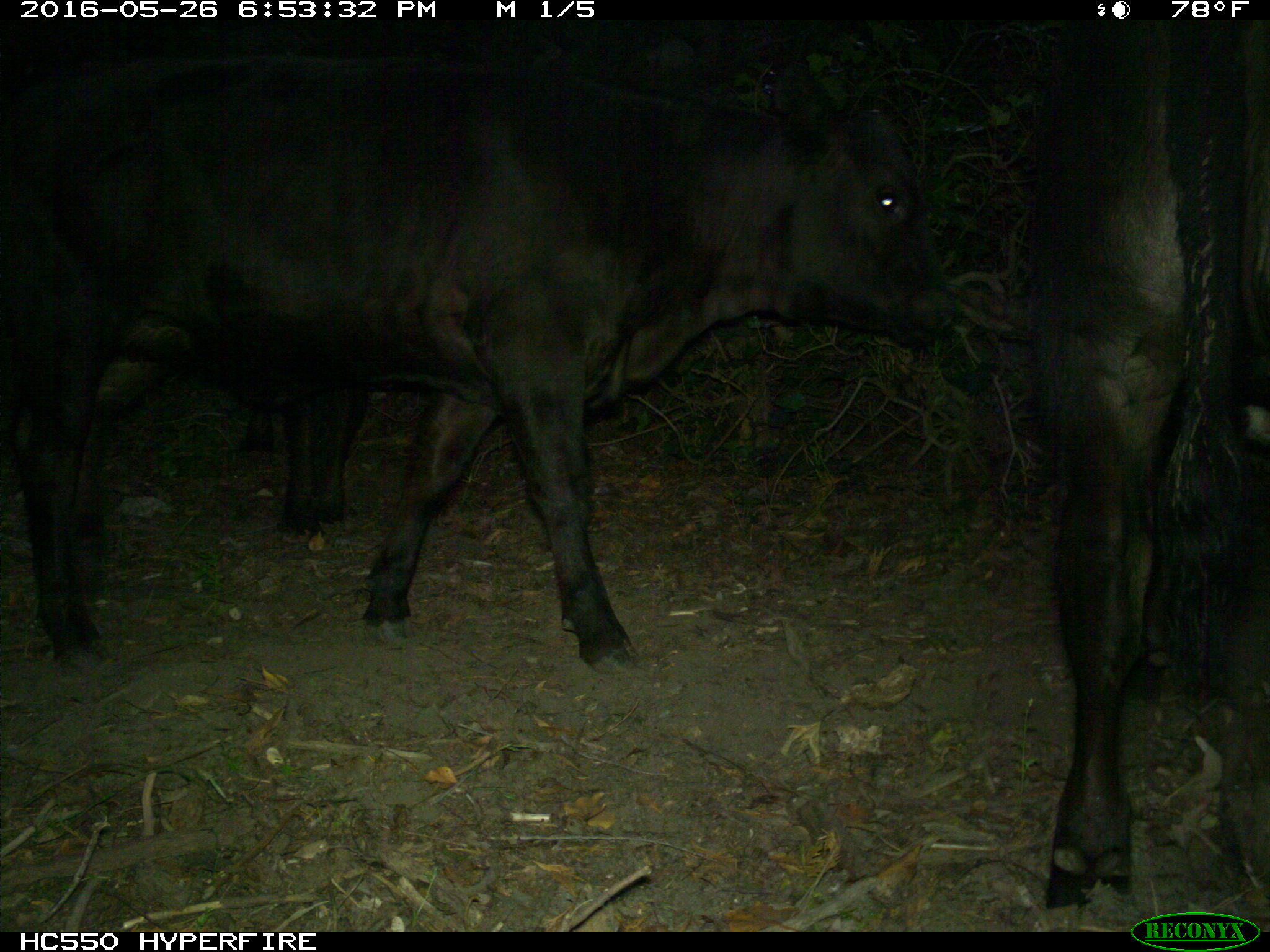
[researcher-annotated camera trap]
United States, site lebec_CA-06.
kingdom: Animalia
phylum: Chordata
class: Mammalia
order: Artiodactyla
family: Bovidae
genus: Bos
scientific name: Bos taurus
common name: domestic cow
Bos taurus (domestic cow).